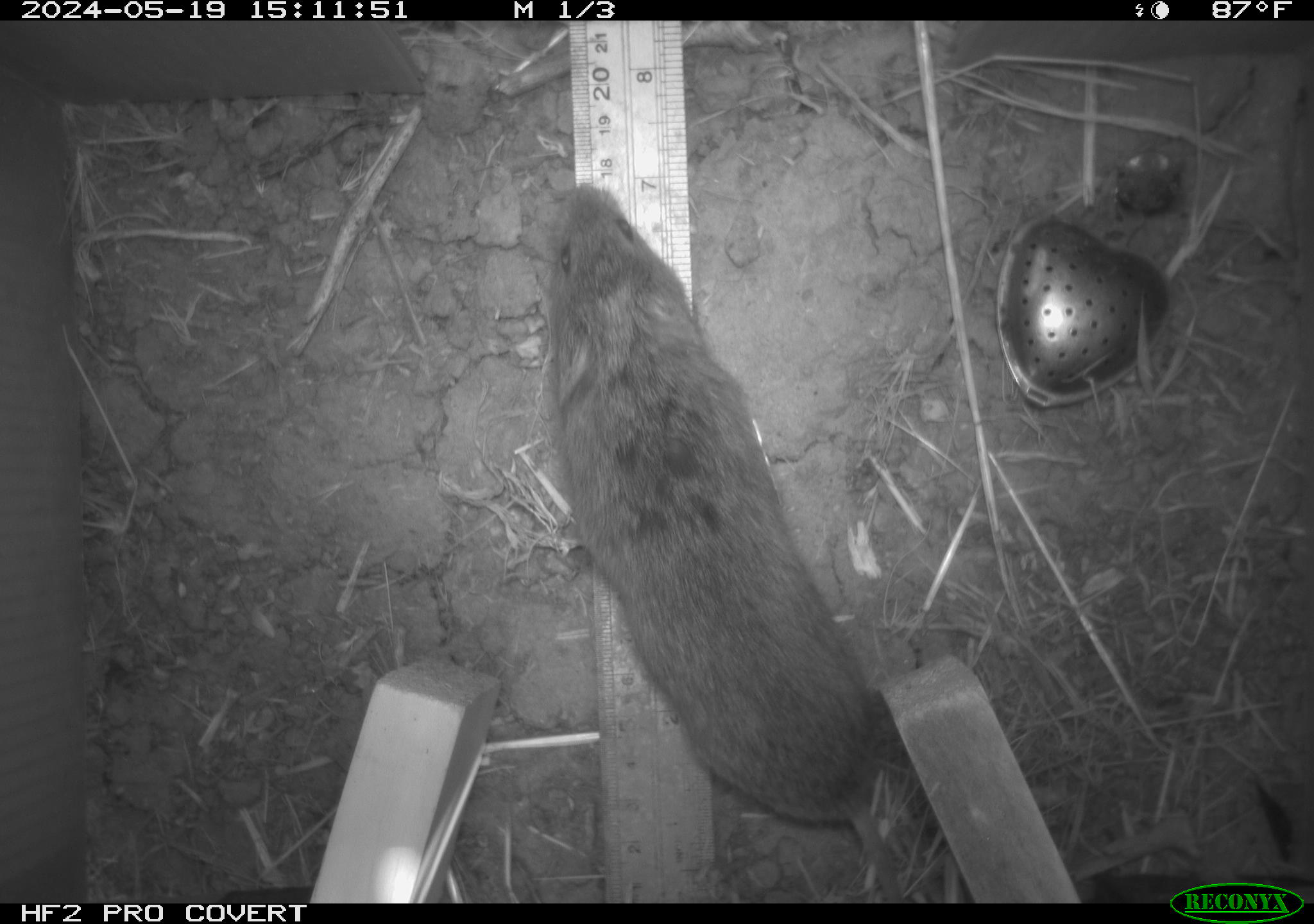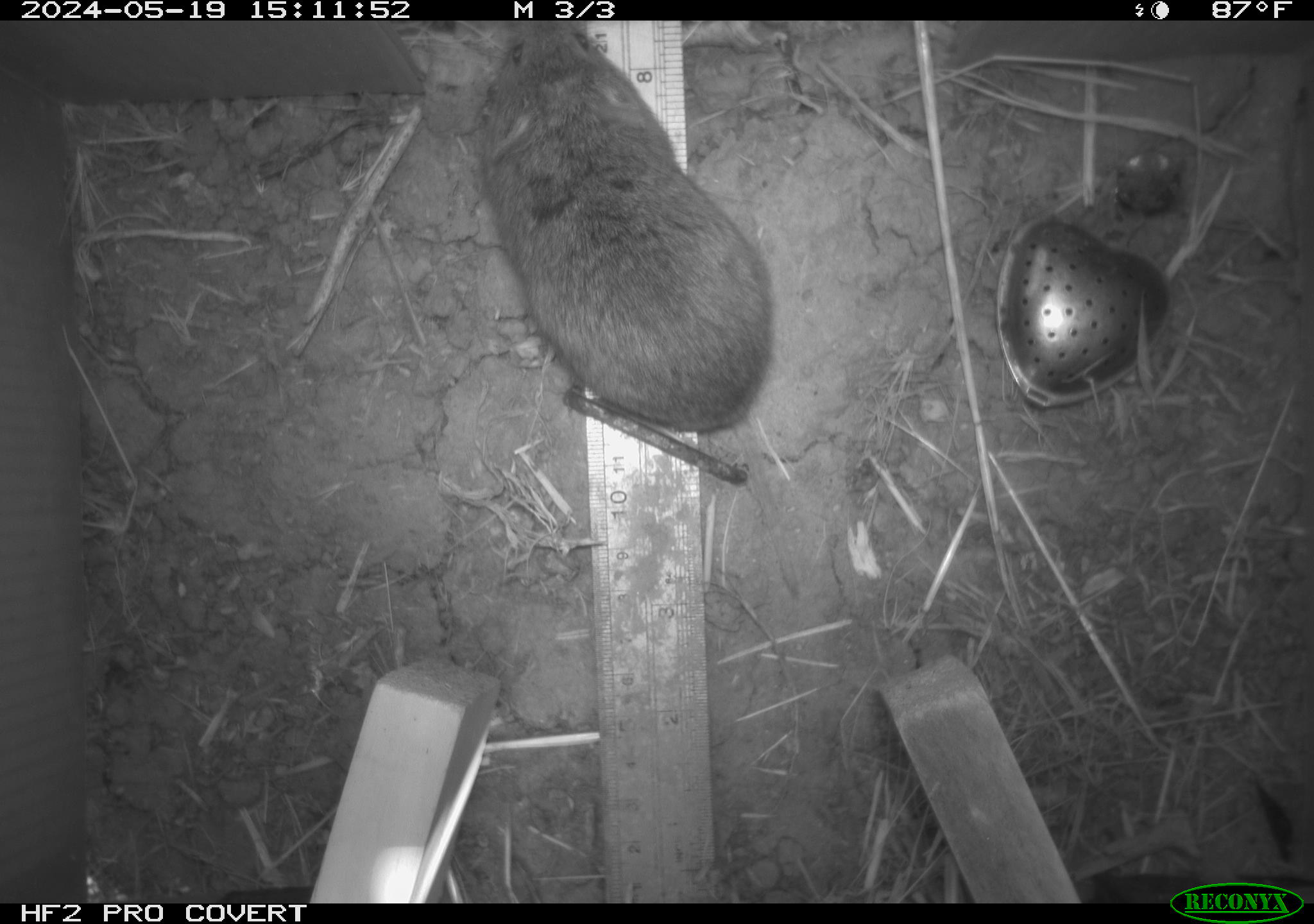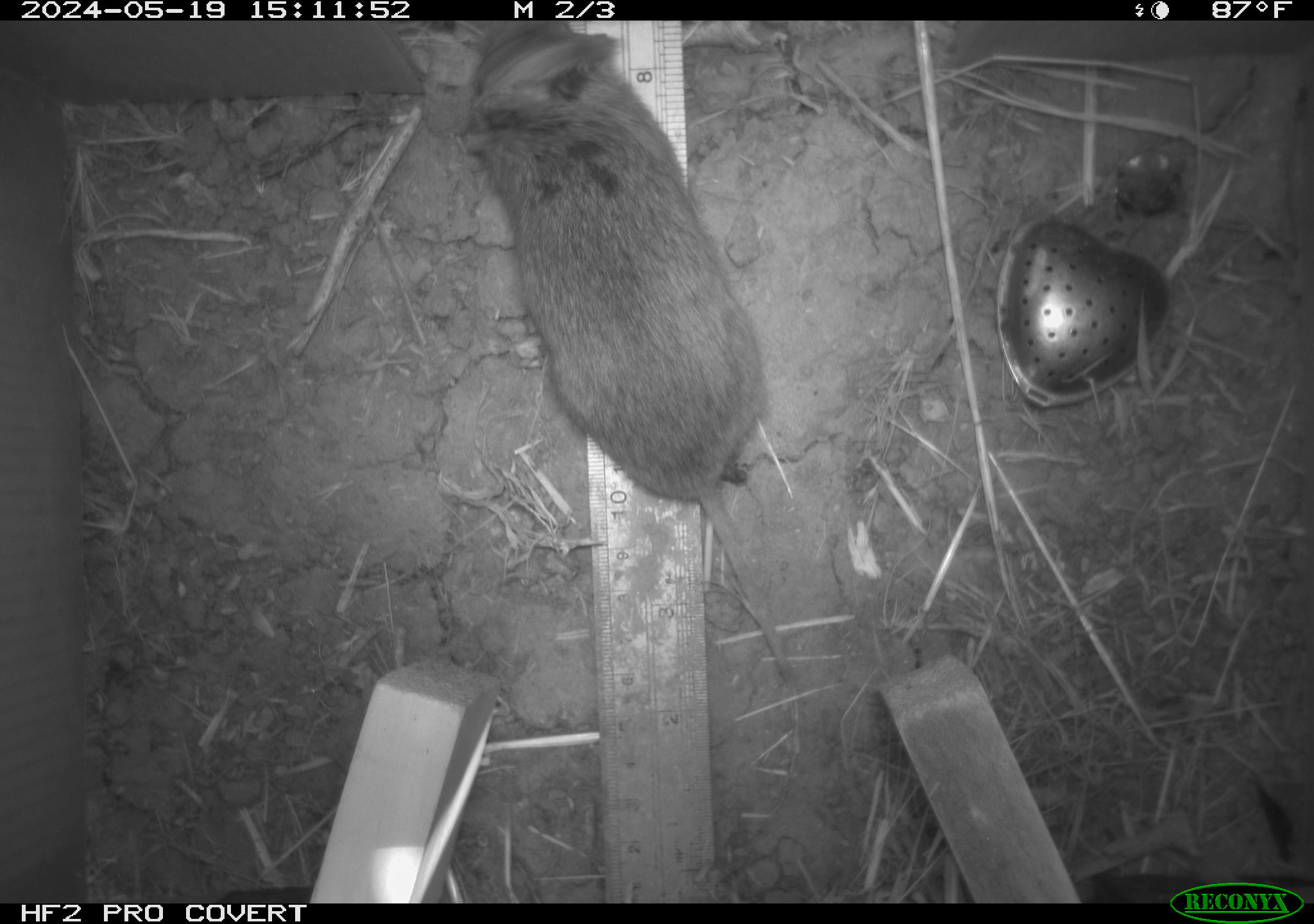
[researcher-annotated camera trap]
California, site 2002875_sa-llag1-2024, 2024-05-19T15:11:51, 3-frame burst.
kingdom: Animalia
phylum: Chordata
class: Mammalia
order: Rodentia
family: Cricetidae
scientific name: Arvicolinae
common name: voles, lemmings, and muskrats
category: arvicolinae subfamily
Arvicolinae subfamily (voles, lemmings, and muskrats) (Arvicolinae).